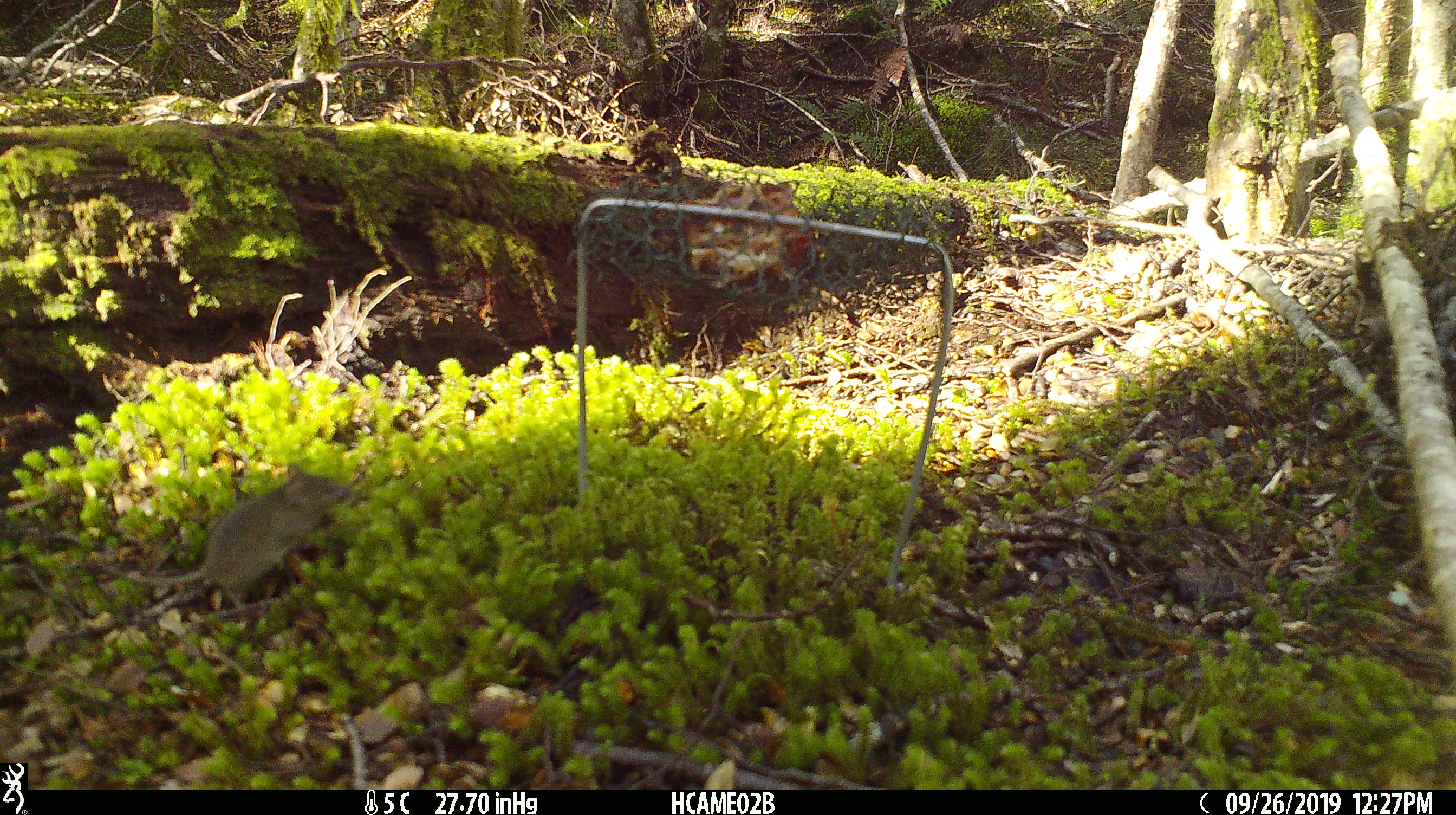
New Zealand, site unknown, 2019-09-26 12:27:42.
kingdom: Animalia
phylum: Chordata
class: Mammalia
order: Rodentia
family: Muridae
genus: Mus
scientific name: Mus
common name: mouse